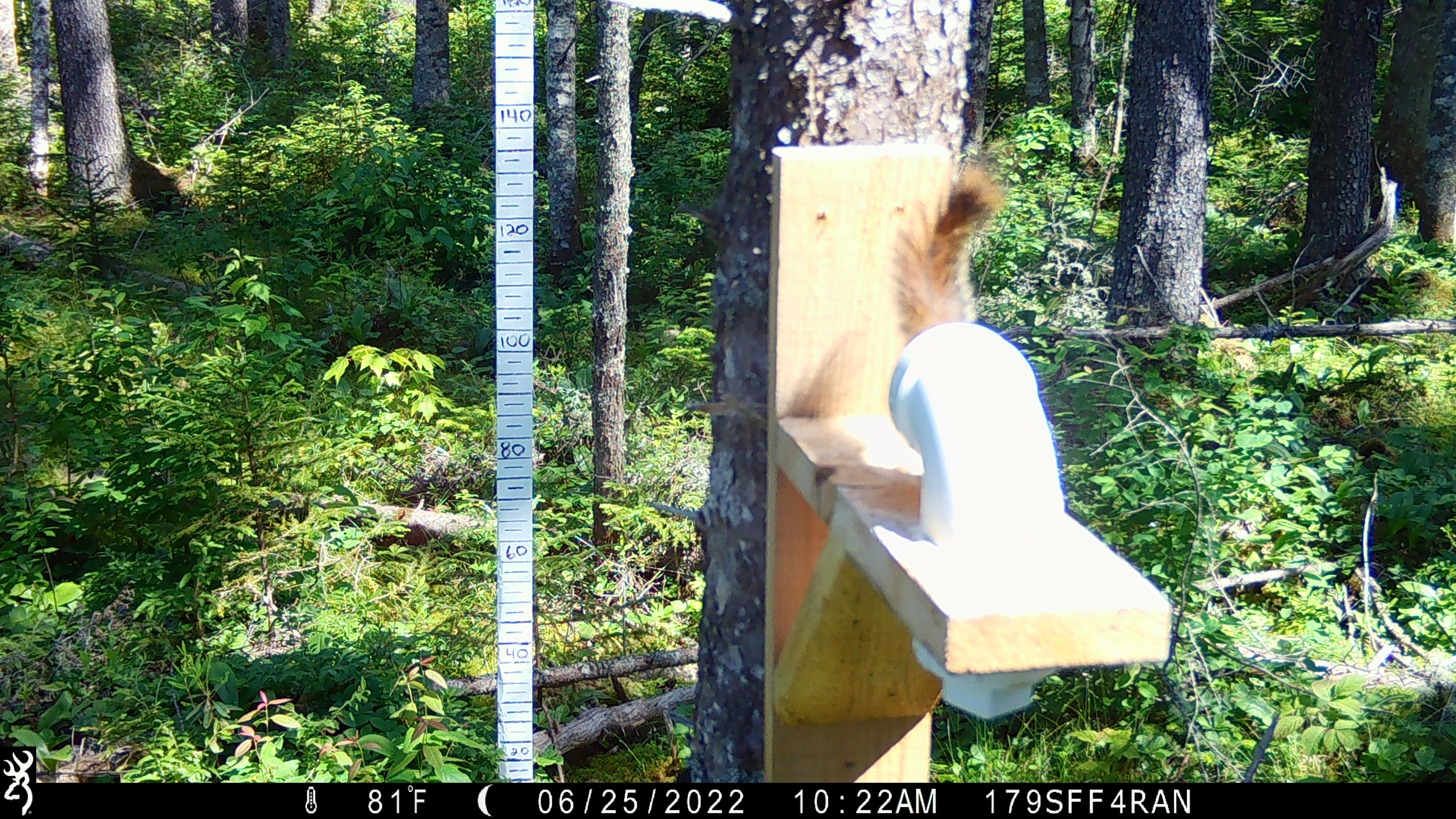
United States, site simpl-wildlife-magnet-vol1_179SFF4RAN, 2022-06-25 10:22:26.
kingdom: Animalia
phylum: Chordata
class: Mammalia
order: Rodentia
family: Sciuridae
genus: Tamiasciurus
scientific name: Tamiasciurus hudsonicus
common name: red squirrel